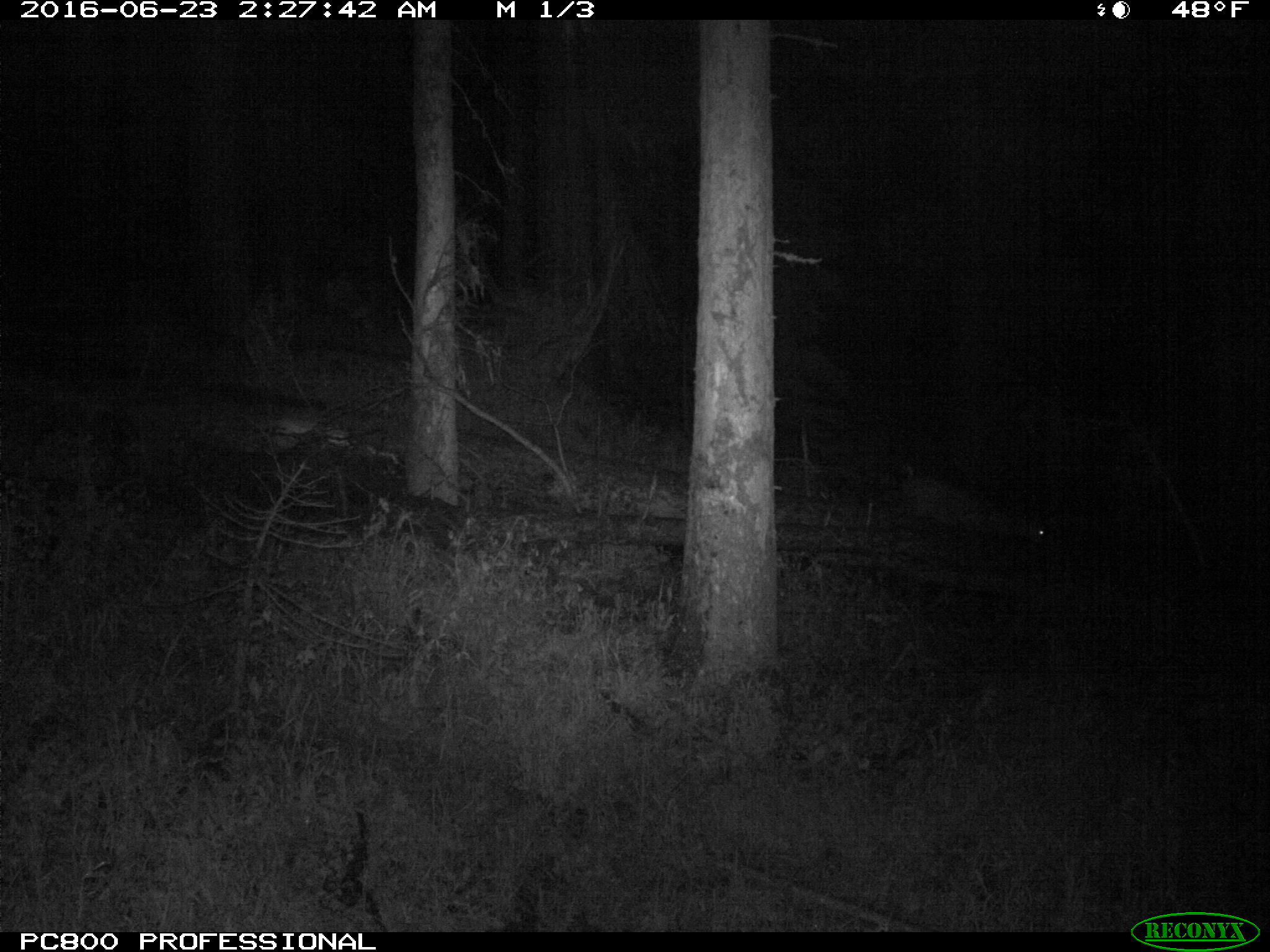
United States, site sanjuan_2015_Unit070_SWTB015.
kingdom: Animalia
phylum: Chordata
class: Mammalia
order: Artiodactyla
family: Cervidae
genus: Odocoileus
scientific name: Odocoileus hemionus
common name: mule deer